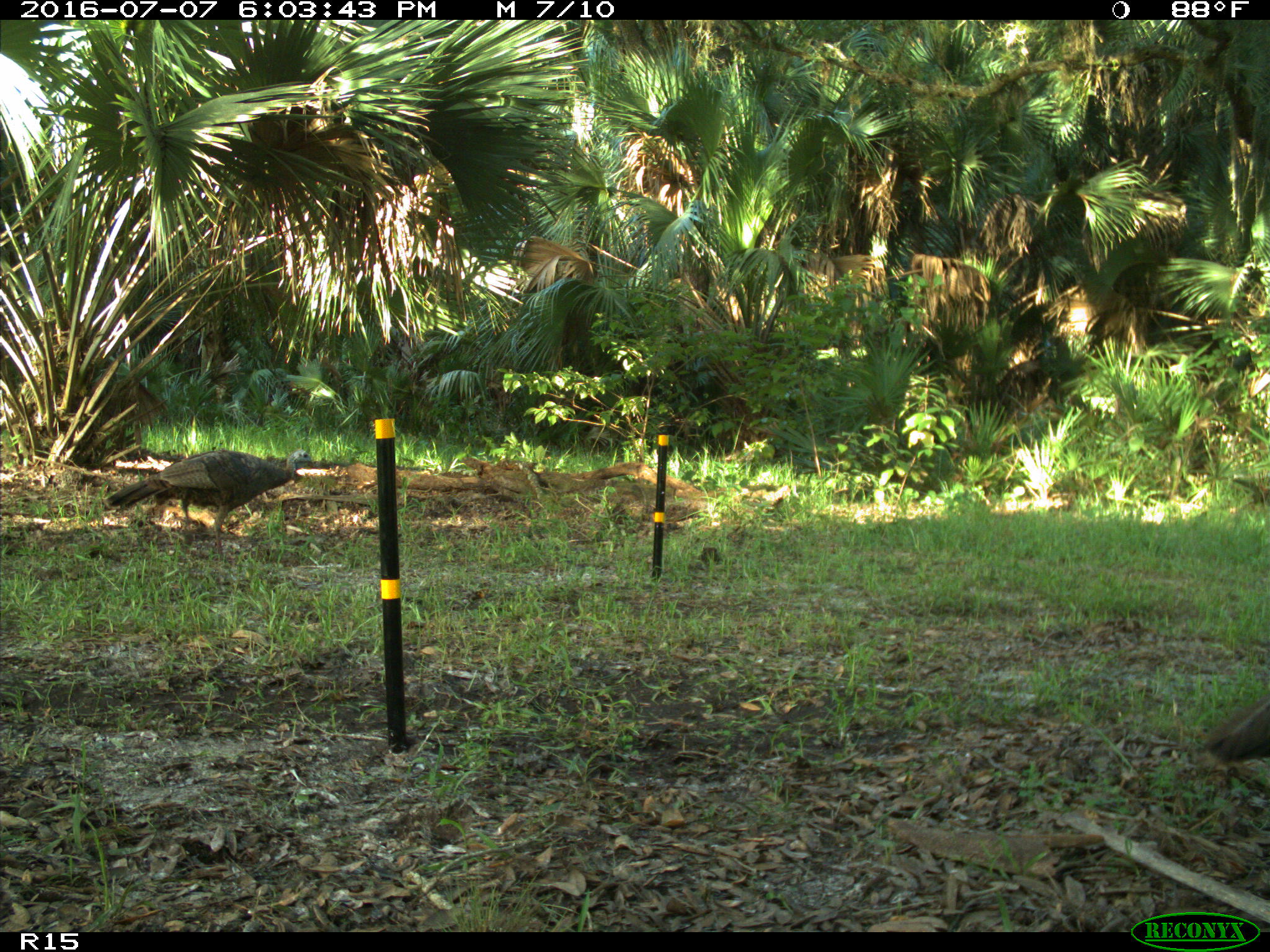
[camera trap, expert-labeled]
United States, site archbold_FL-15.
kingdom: Animalia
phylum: Chordata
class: Aves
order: Galliformes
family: Phasianidae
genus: Meleagris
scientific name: Meleagris gallopavo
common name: wild turkey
Meleagris gallopavo (wild turkey).